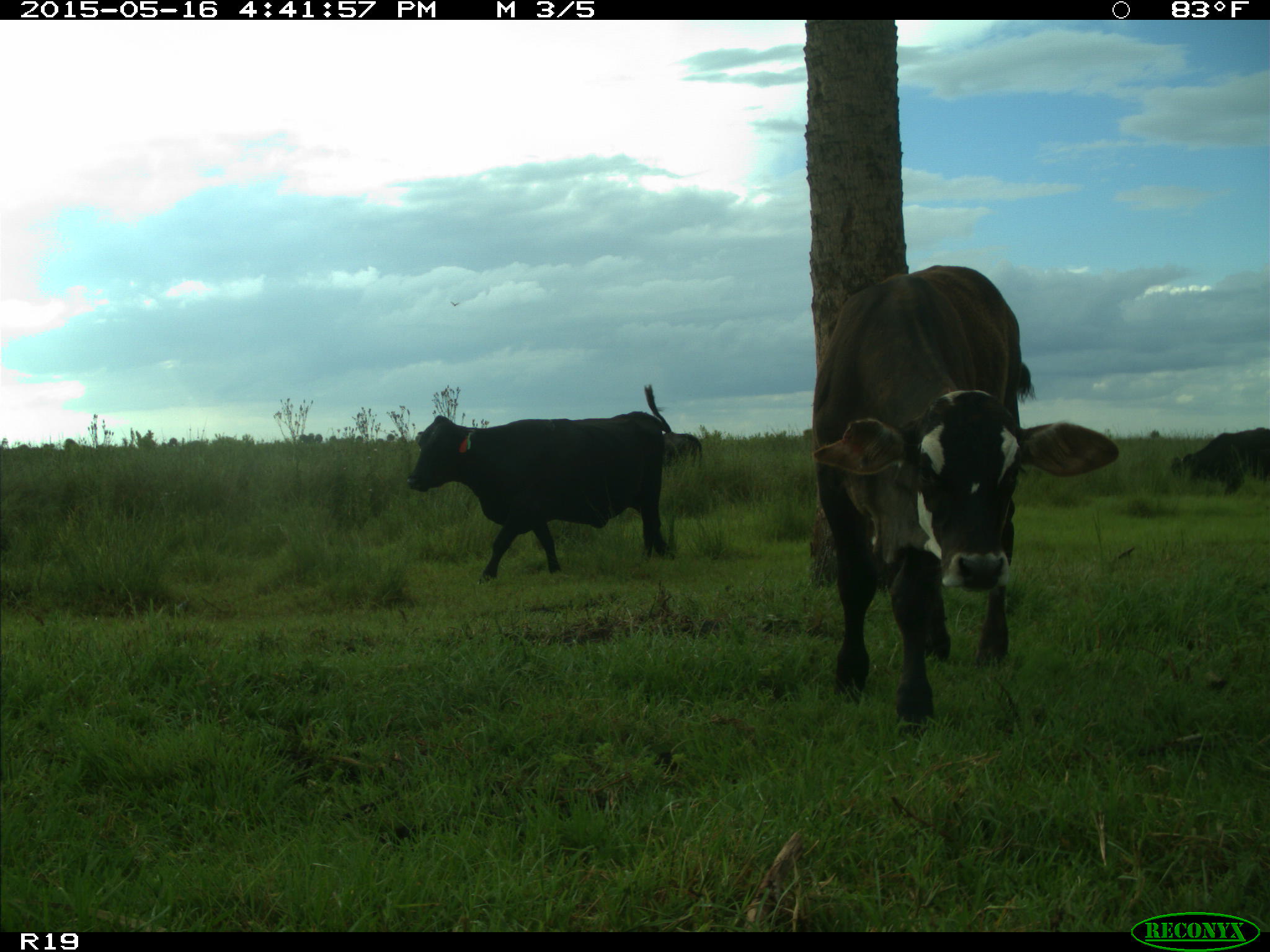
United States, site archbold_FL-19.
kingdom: Animalia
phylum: Chordata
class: Mammalia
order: Artiodactyla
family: Bovidae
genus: Bos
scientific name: Bos taurus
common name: domestic cow